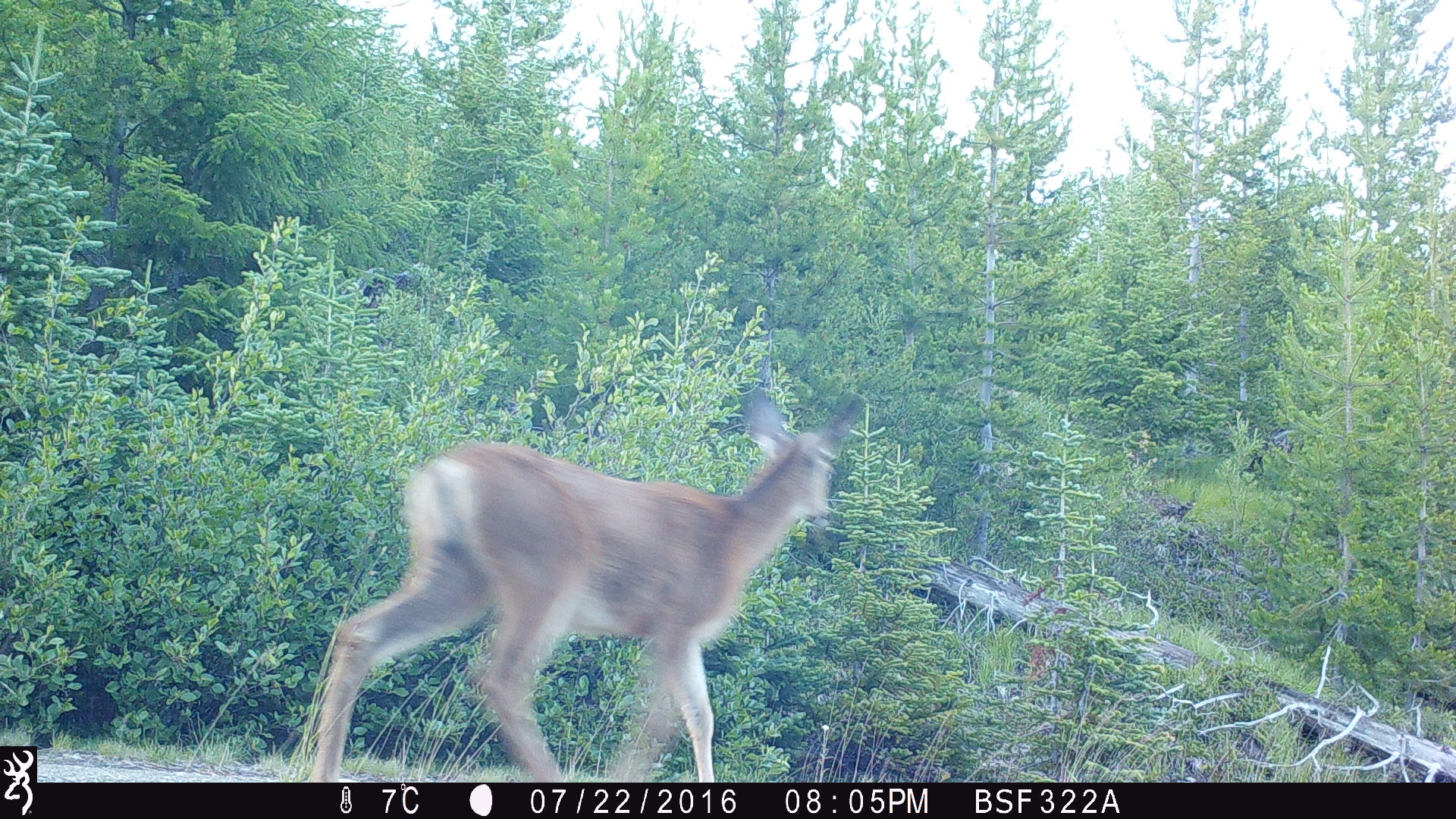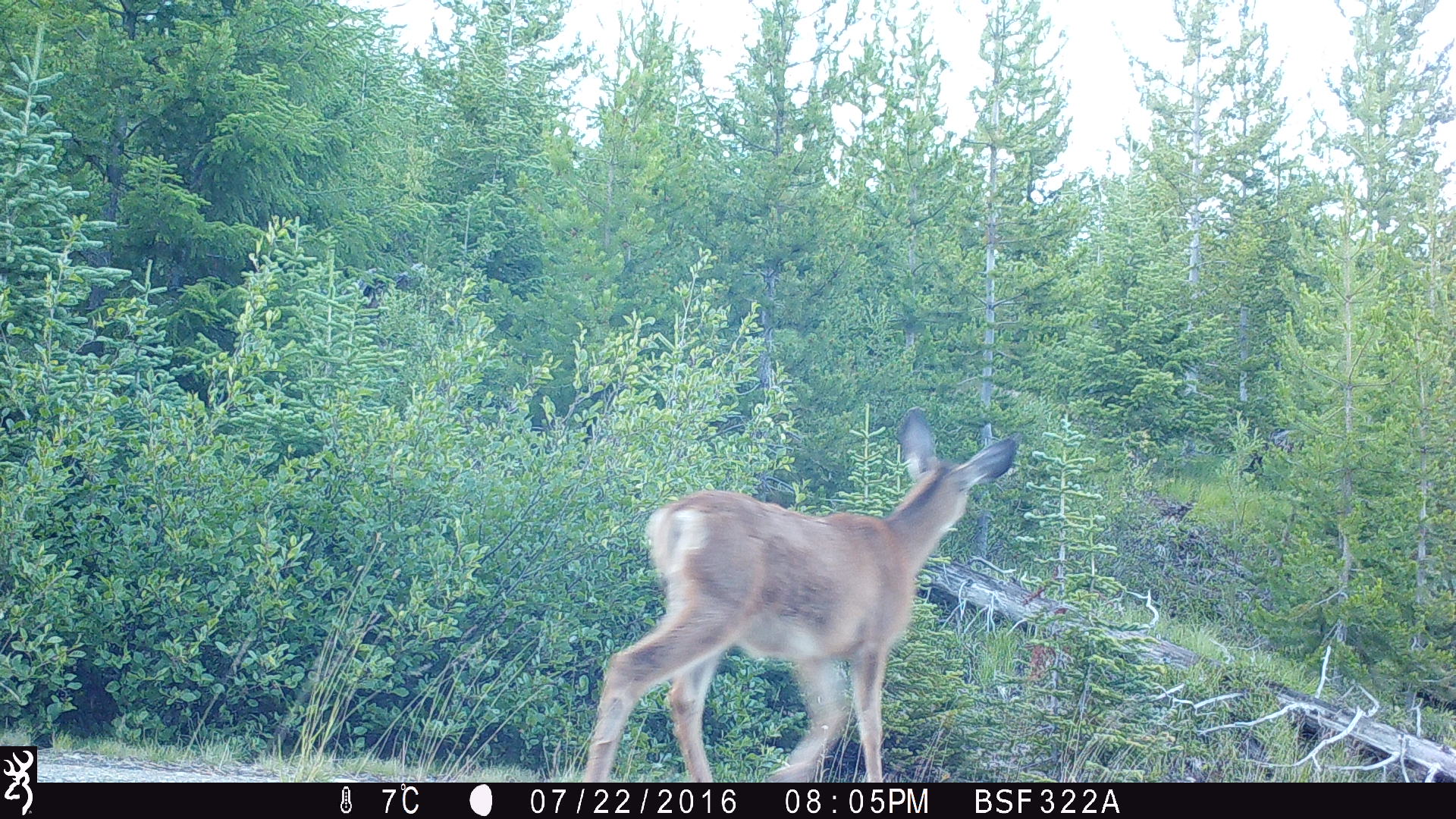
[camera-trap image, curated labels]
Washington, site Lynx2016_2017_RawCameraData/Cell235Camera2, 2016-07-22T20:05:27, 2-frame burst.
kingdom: Animalia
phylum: Chordata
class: Mammalia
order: Artiodactyla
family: Cervidae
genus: Odocoileus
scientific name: Odocoileus hemionus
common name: mule deer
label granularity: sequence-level